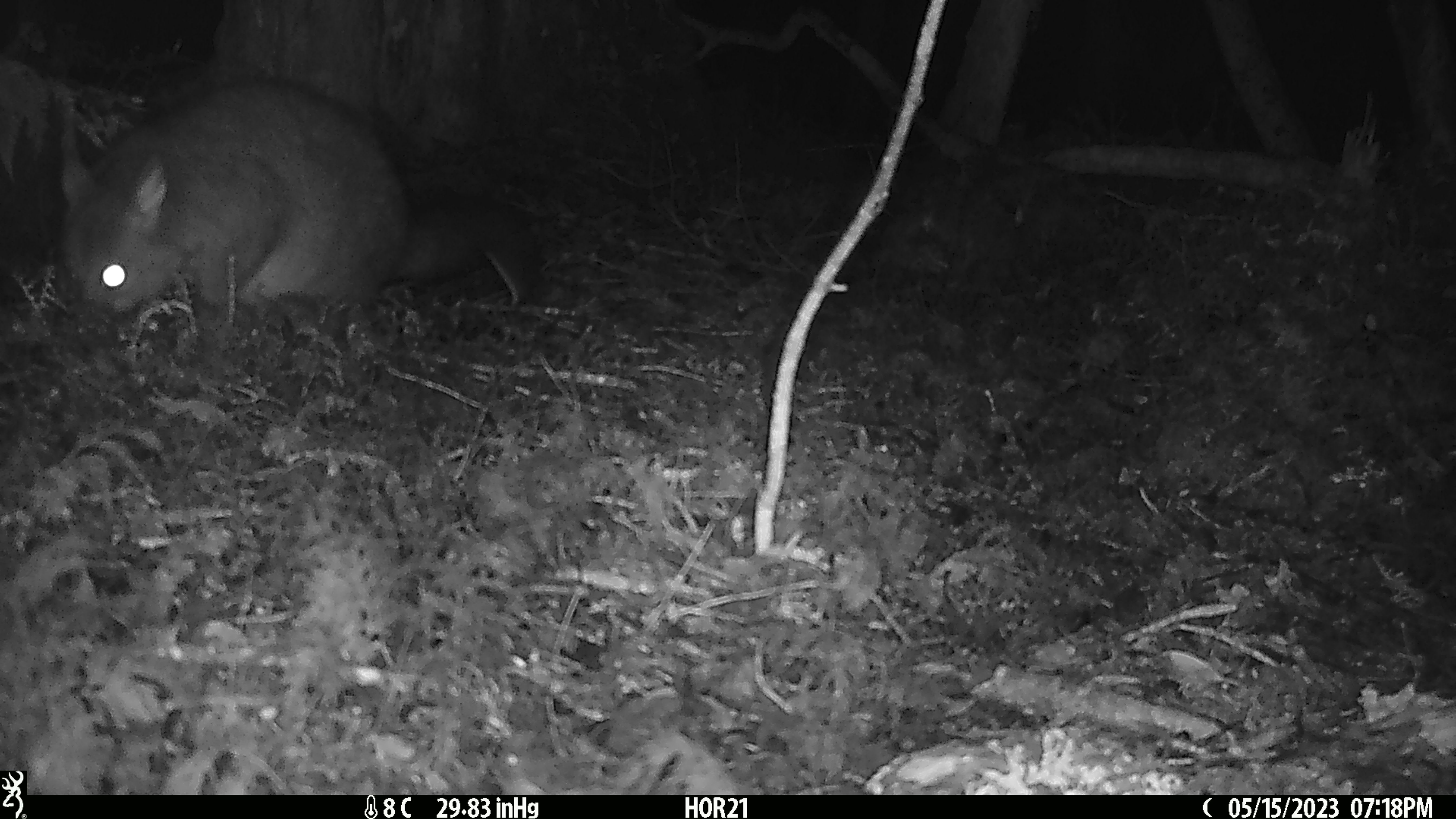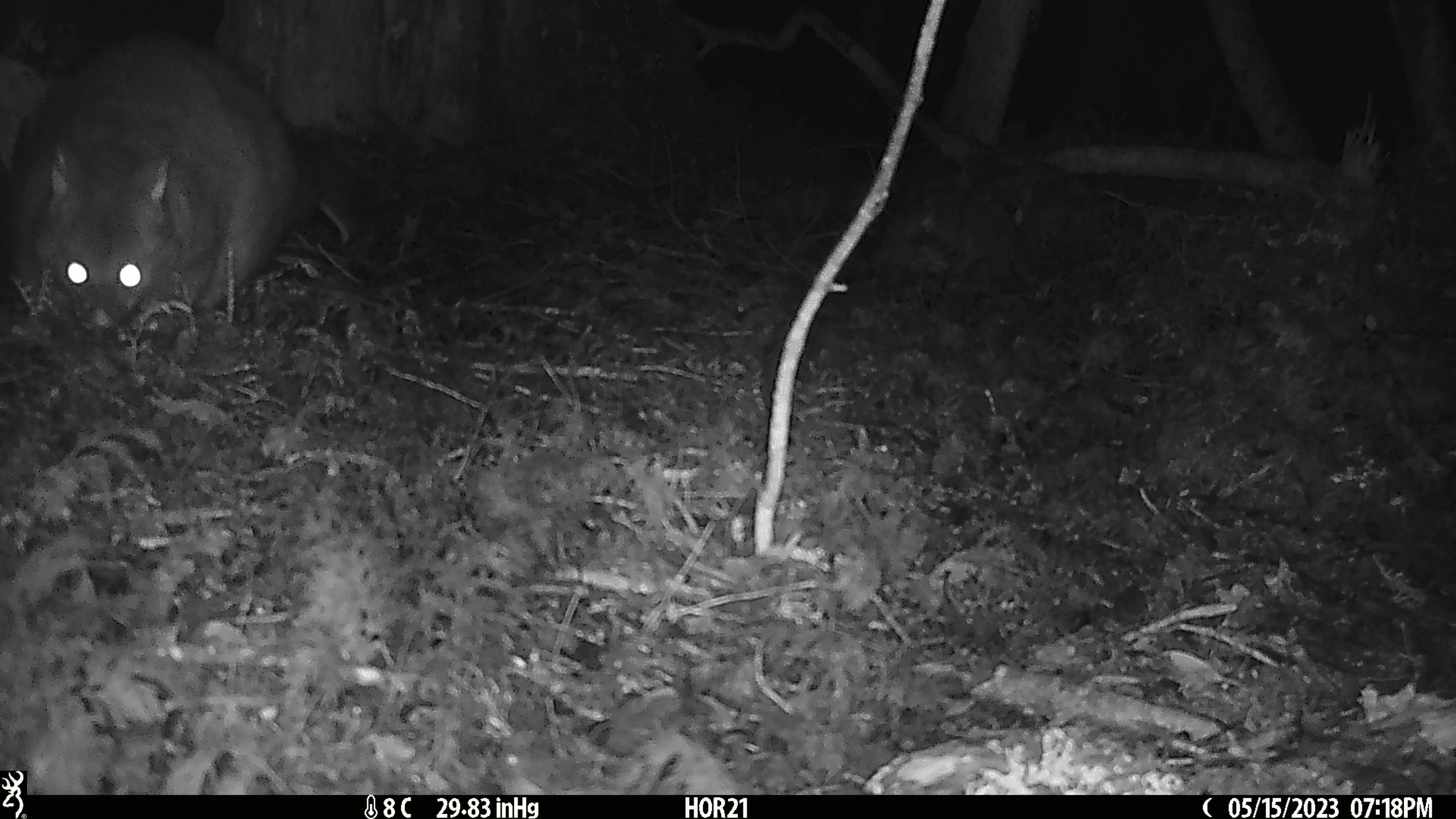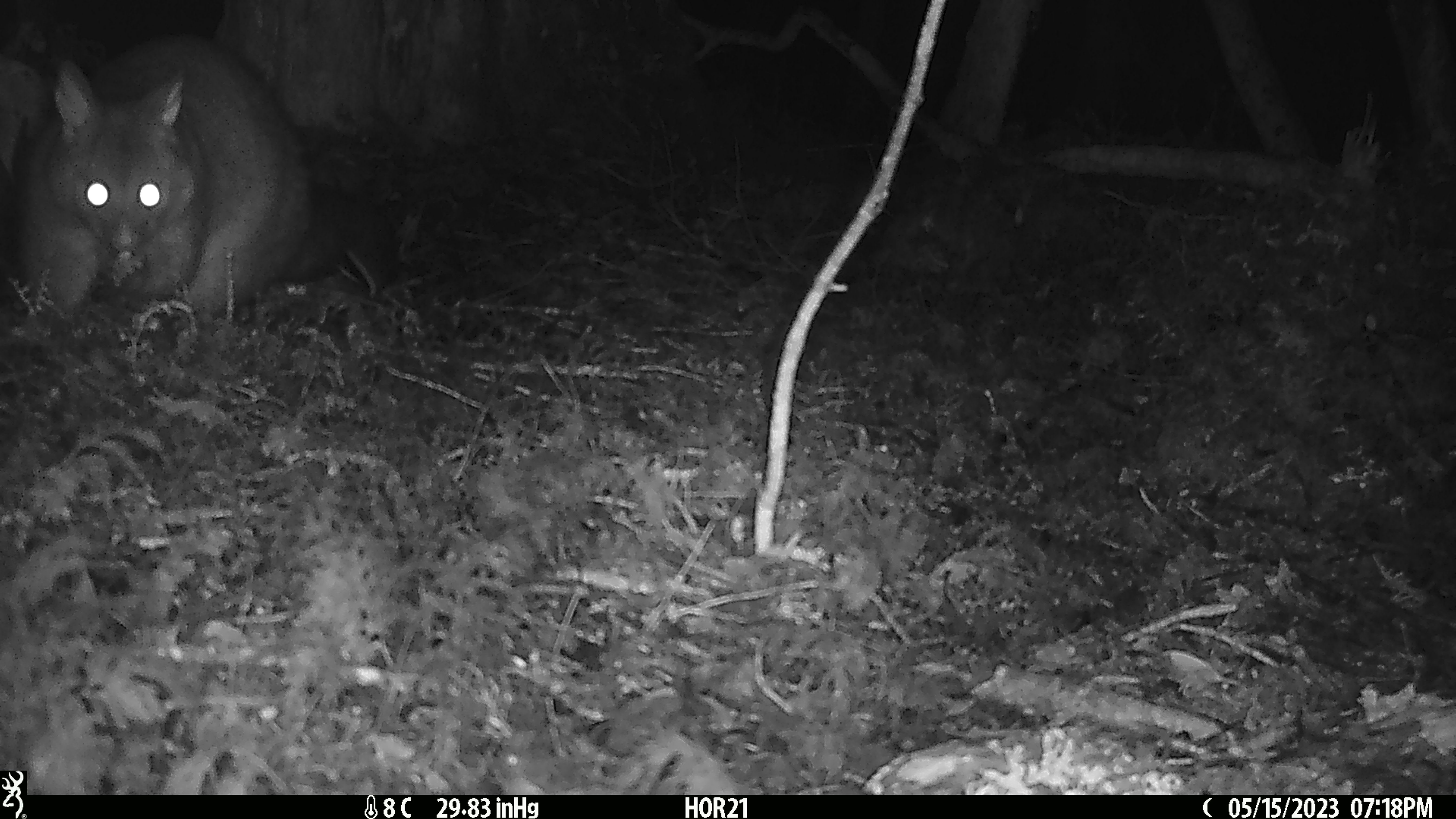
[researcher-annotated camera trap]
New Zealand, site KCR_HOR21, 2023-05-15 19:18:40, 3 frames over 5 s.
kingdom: Animalia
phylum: Chordata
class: Mammalia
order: Diprotodontia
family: Phalangeridae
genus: Trichosurus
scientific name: Trichosurus vulpecula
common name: common brushtail possum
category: possum